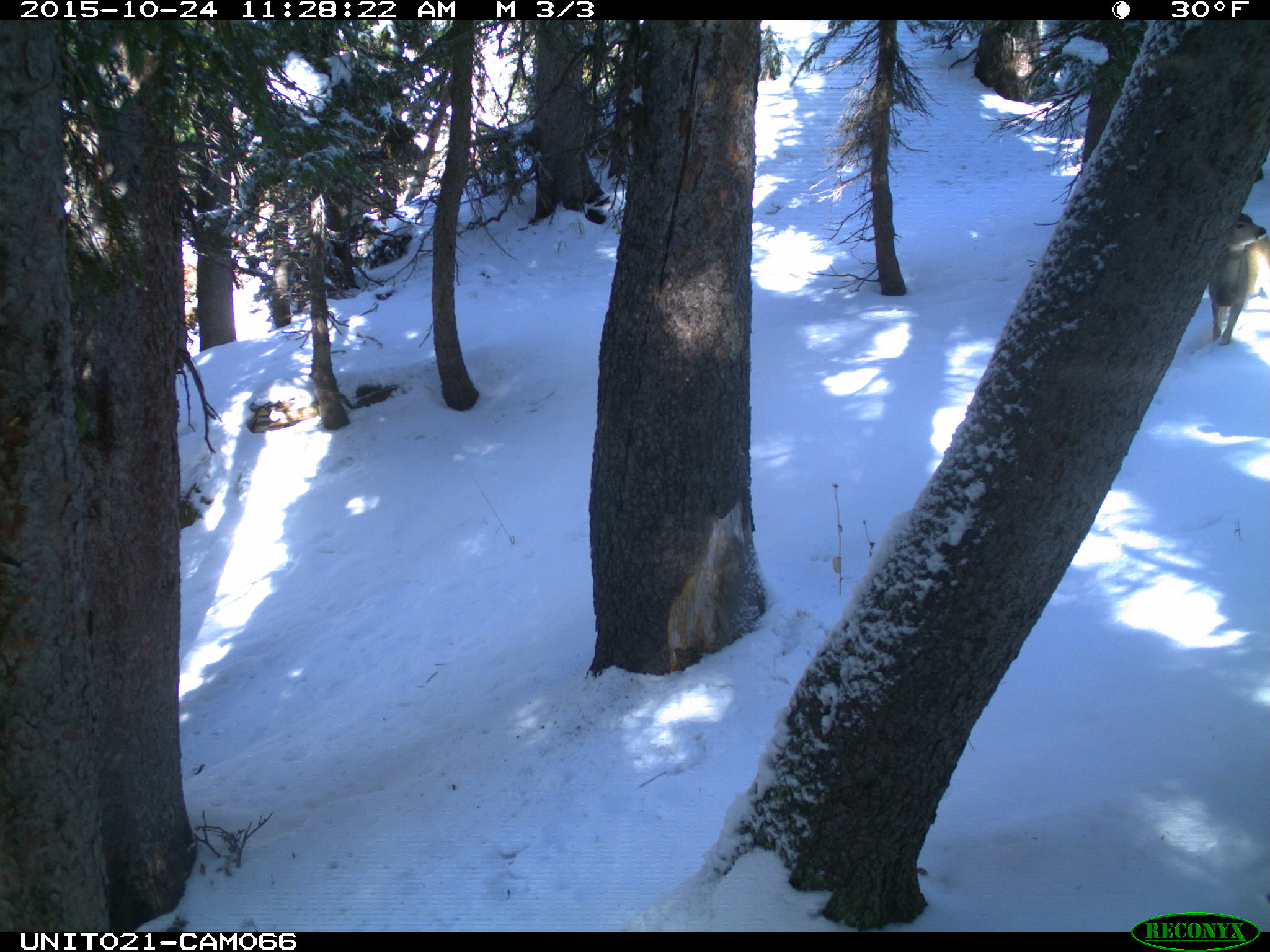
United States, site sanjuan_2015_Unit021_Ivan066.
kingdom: Animalia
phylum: Chordata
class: Mammalia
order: Artiodactyla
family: Cervidae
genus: Odocoileus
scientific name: Odocoileus hemionus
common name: mule deer